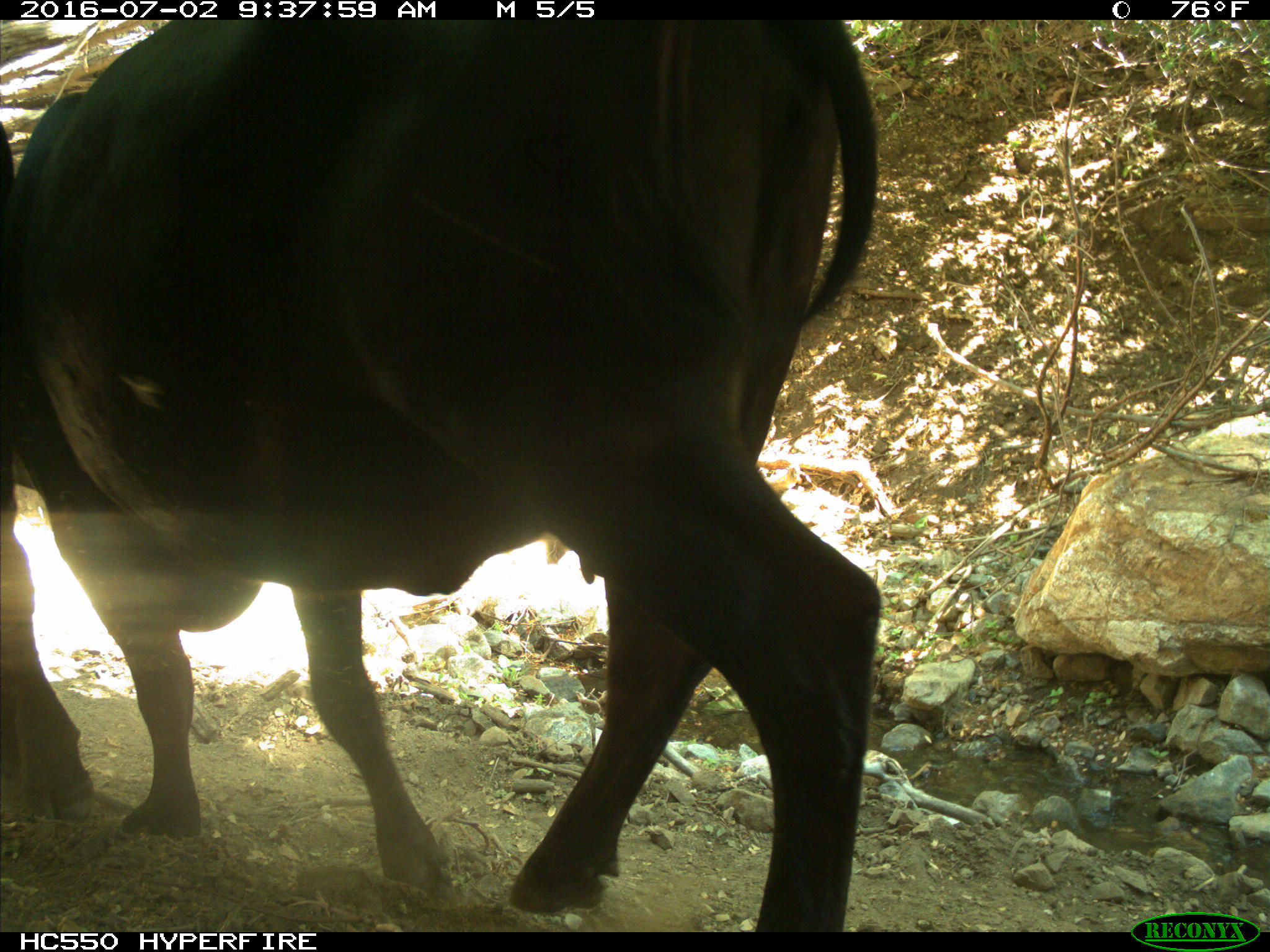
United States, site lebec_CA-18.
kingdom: Animalia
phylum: Chordata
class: Mammalia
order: Artiodactyla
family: Bovidae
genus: Bos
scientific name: Bos taurus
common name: domestic cow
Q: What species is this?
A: Bos taurus (domestic cow).